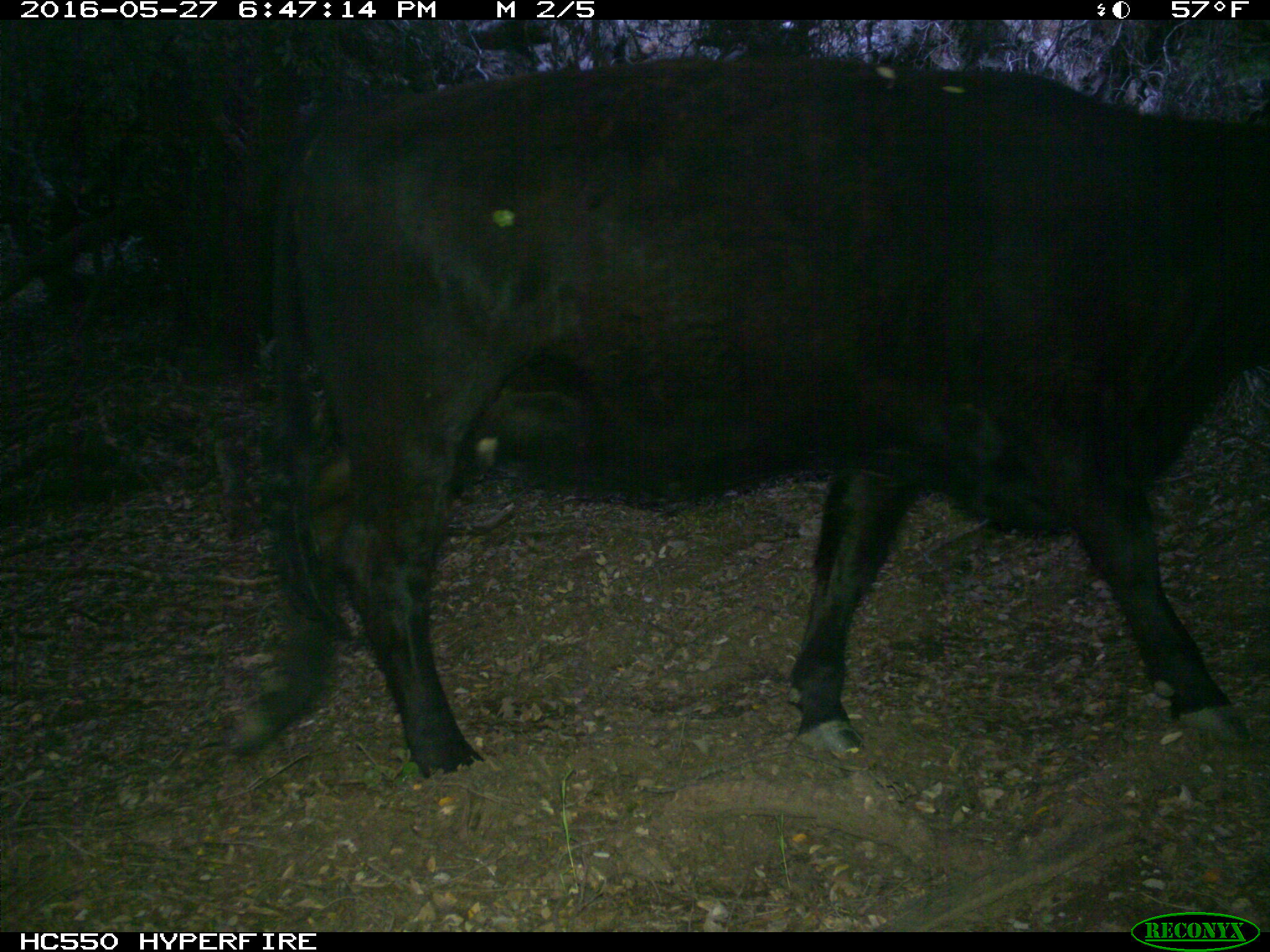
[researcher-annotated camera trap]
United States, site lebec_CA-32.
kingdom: Animalia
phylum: Chordata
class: Mammalia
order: Artiodactyla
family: Bovidae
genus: Bos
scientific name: Bos taurus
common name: domestic cow